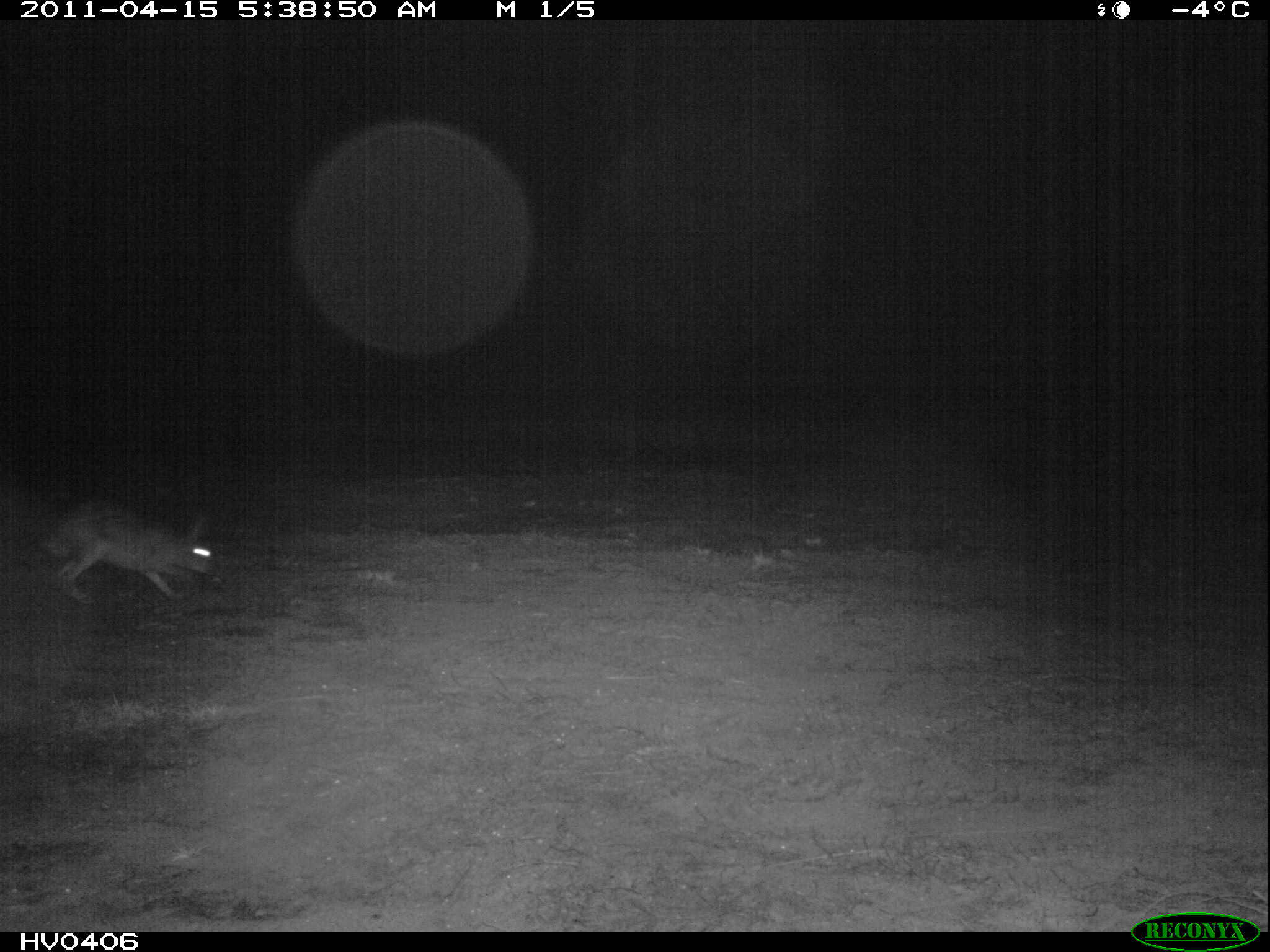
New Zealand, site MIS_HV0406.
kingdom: Animalia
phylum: Chordata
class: Mammalia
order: Lagomorpha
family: Leporidae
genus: Lepus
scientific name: Lepus europaeus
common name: brown hare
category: hare